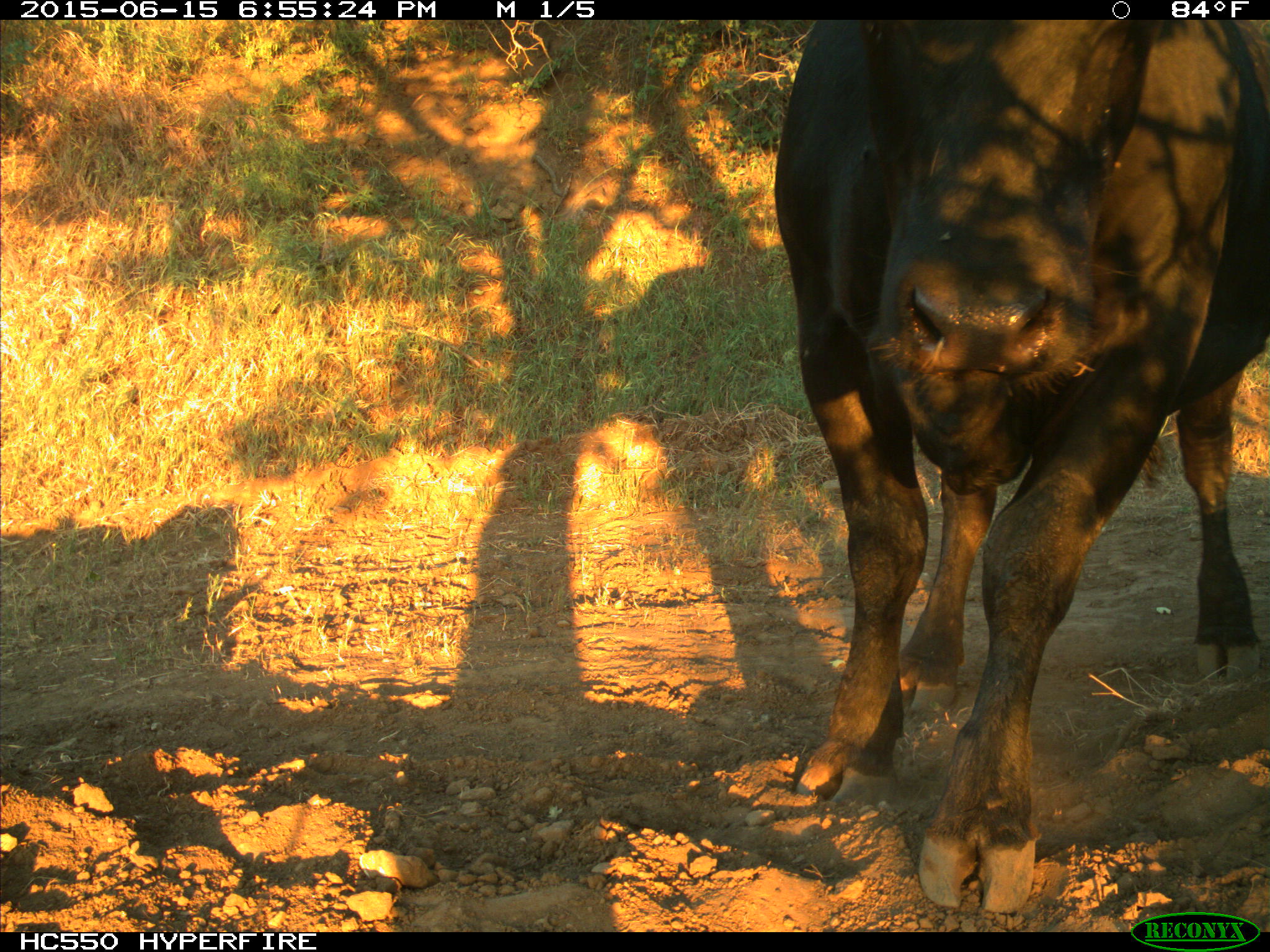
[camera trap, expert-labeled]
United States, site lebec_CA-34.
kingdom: Animalia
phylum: Chordata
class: Mammalia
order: Artiodactyla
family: Bovidae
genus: Bos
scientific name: Bos taurus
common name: domestic cow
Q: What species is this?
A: Bos taurus (domestic cow).